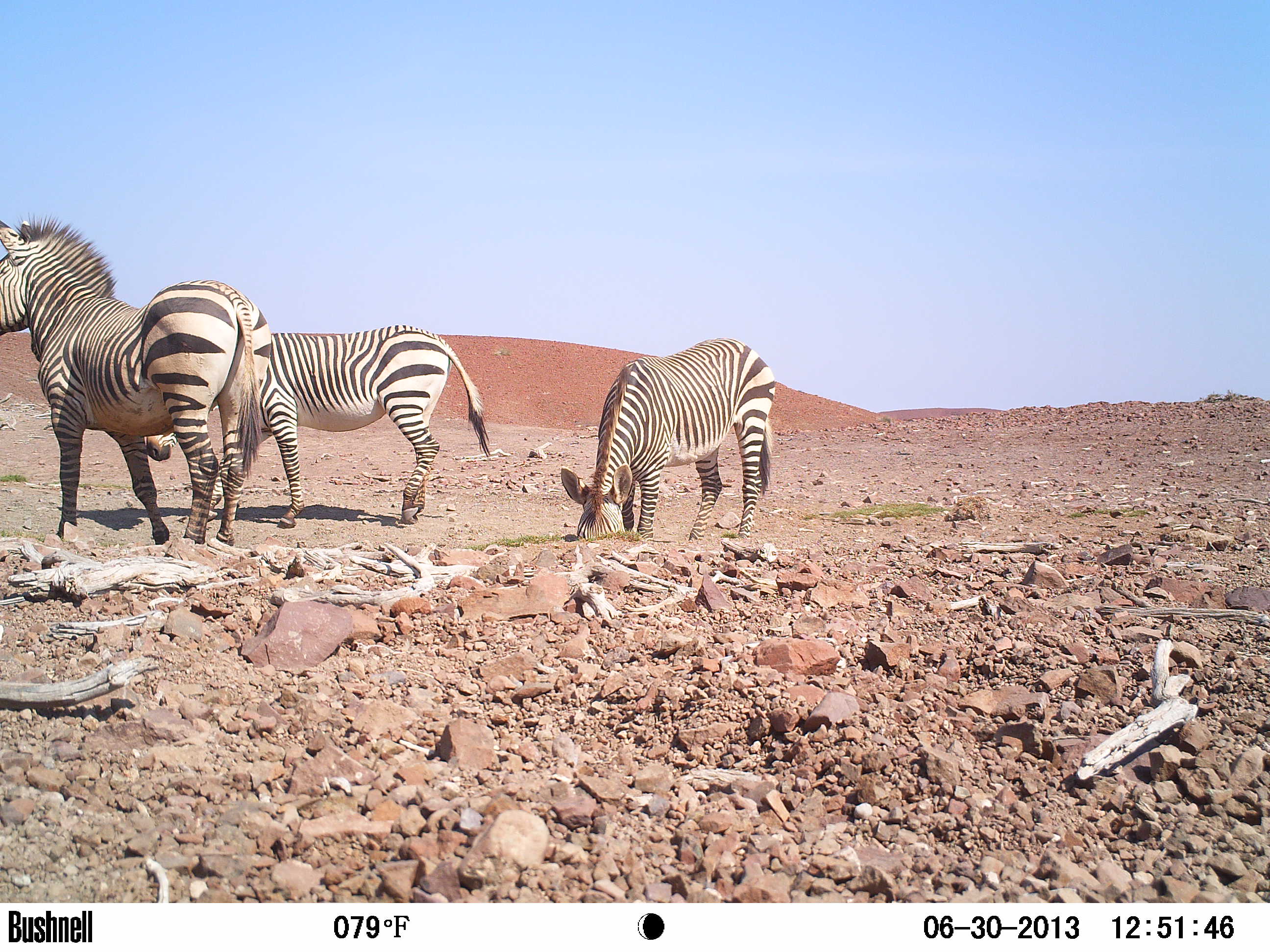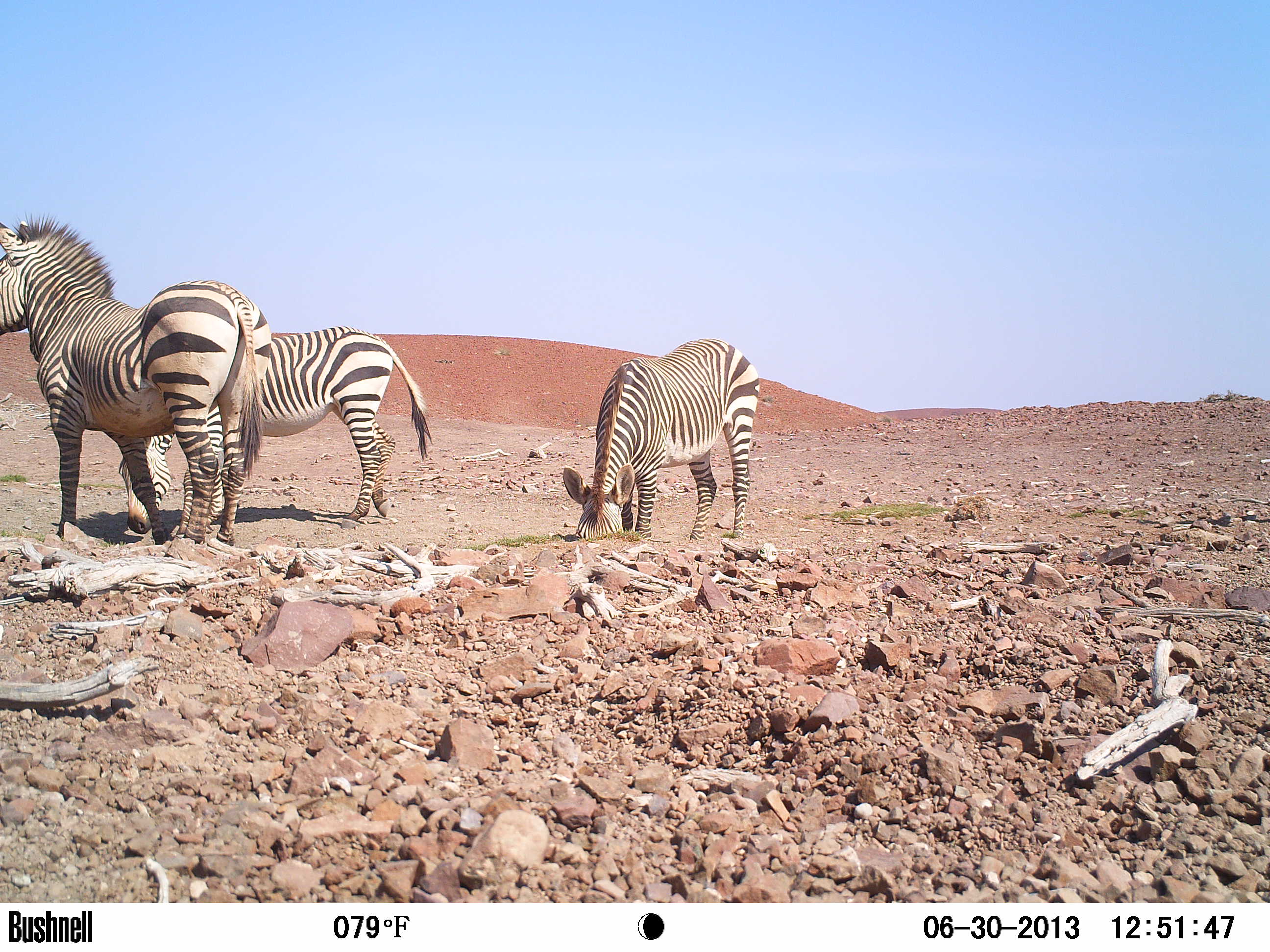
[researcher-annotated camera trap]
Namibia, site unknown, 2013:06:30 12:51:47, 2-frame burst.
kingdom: Animalia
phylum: Chordata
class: Mammalia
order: Perissodactyla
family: Equidae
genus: Equus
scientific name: Equus zebra hartmannae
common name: hartmann's mountain zebra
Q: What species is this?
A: Equus zebra hartmannae (hartmann's mountain zebra).